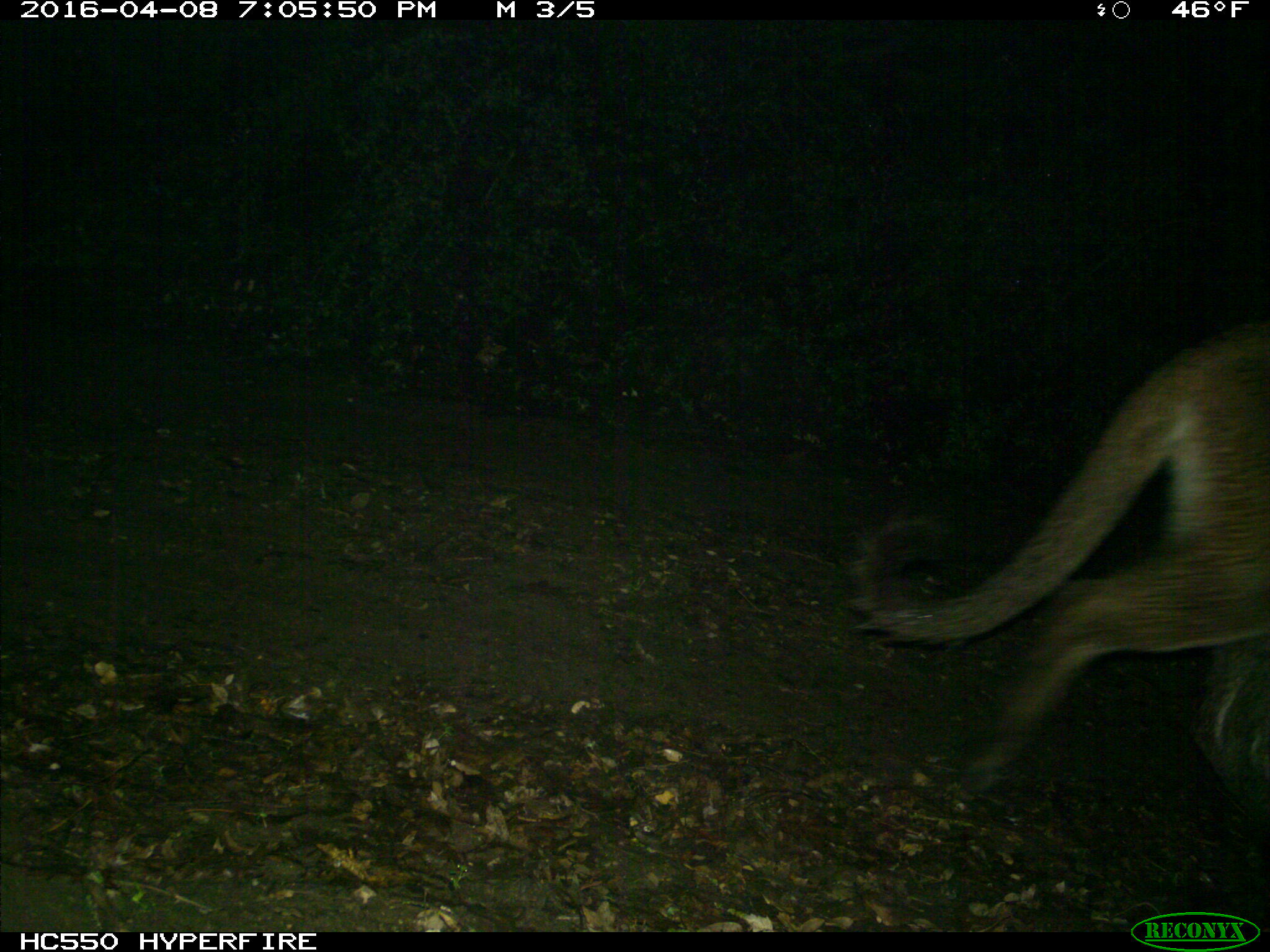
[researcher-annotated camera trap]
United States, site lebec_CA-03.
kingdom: Animalia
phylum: Chordata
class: Mammalia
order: Carnivora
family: Felidae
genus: Puma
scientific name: Puma concolor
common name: mountain lion